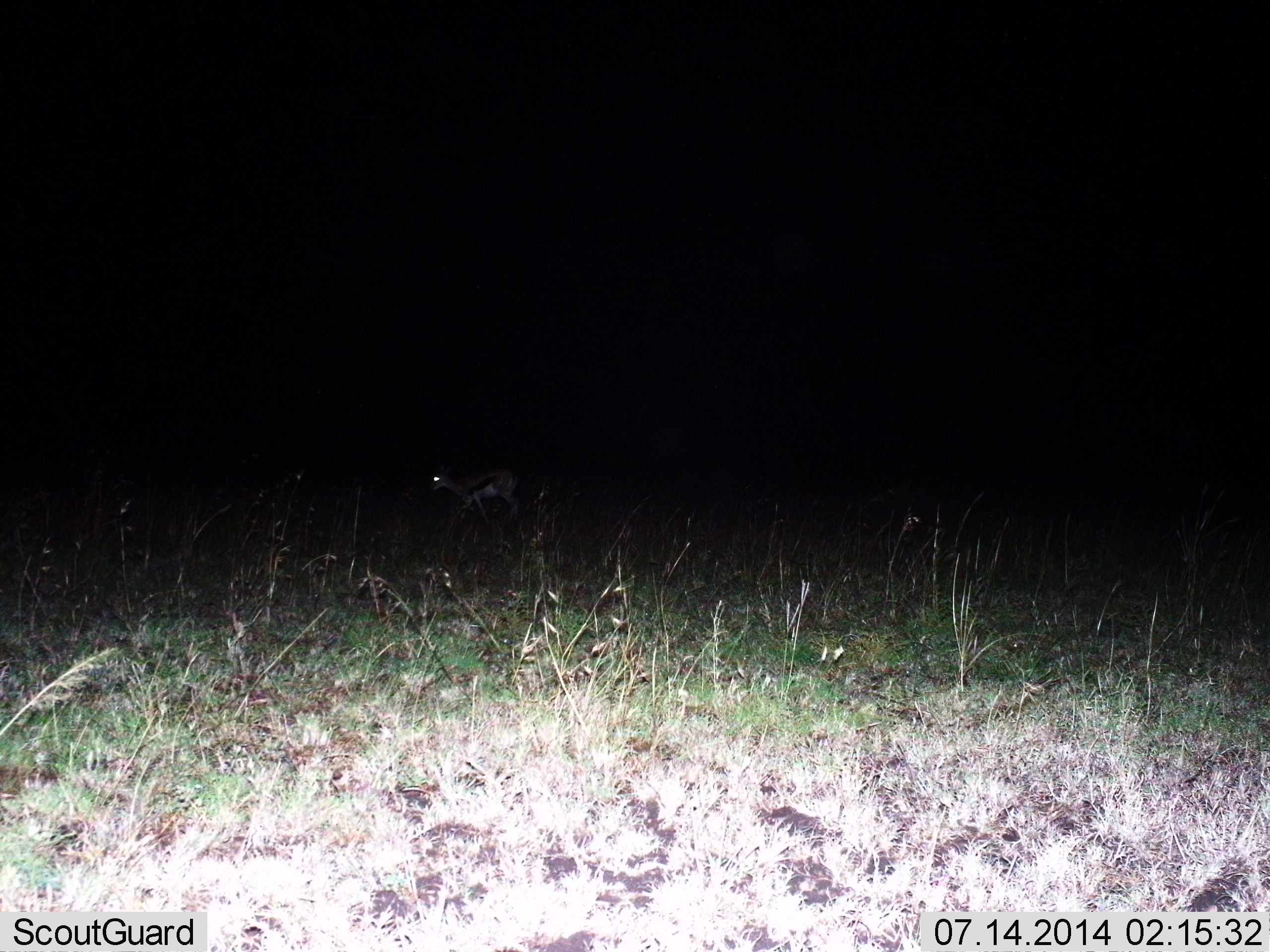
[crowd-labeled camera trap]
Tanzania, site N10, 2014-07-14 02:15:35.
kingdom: Animalia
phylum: Chordata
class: Mammalia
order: Artiodactyla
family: Bovidae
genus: Eudorcas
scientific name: Eudorcas thomsonii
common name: thomson's gazelle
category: gazellethomsons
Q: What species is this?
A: Gazellethomsons (thomson's gazelle) (Eudorcas thomsonii).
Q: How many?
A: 1.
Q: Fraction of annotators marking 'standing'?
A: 33%.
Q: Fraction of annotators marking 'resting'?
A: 0%.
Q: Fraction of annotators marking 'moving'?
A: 67%.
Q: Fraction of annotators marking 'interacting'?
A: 0%.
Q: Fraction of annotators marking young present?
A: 0%.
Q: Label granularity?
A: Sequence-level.